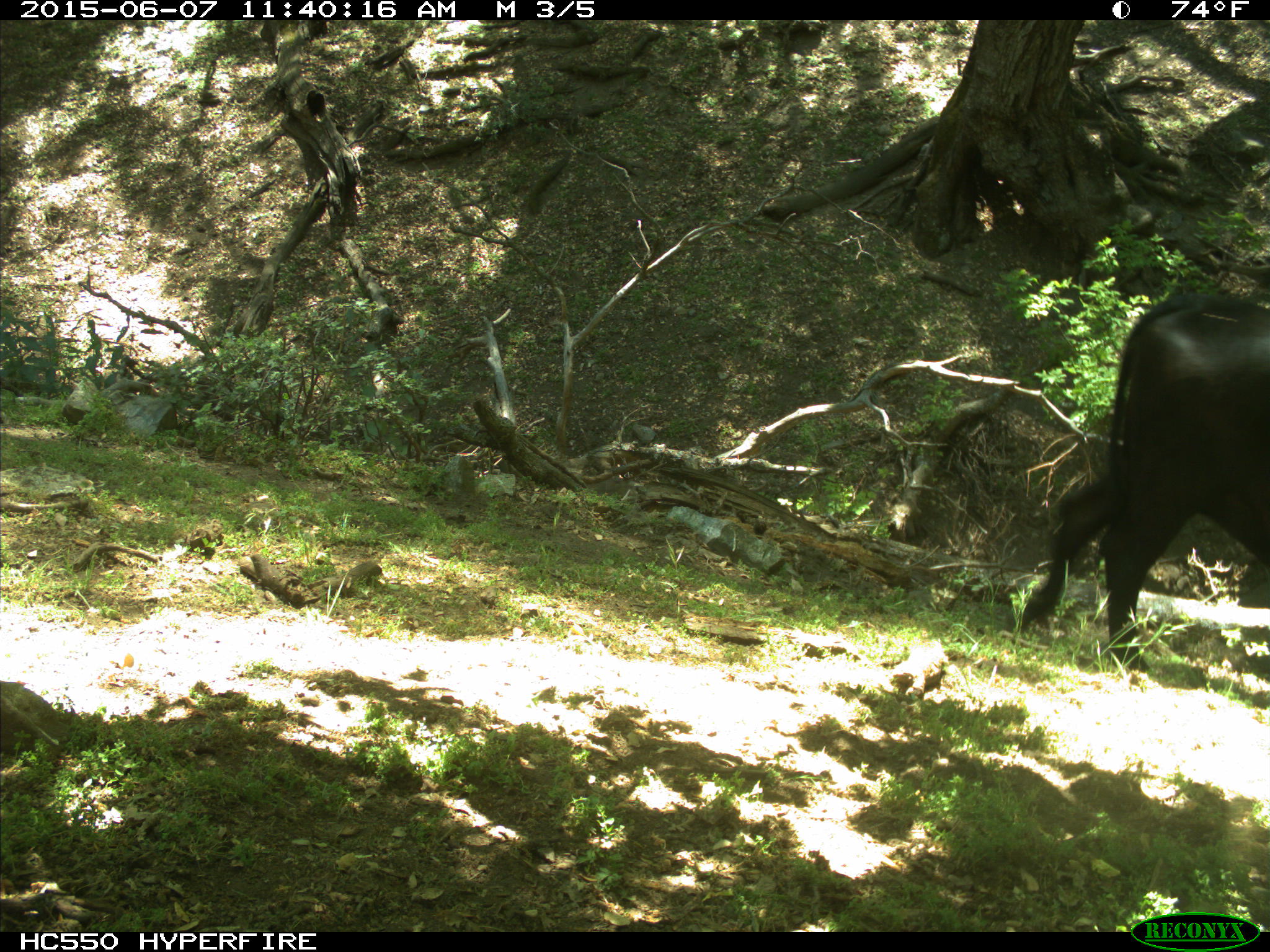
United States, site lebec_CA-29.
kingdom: Animalia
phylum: Chordata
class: Mammalia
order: Artiodactyla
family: Bovidae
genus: Bos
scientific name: Bos taurus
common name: domestic cow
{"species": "Bos taurus (domestic cow)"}